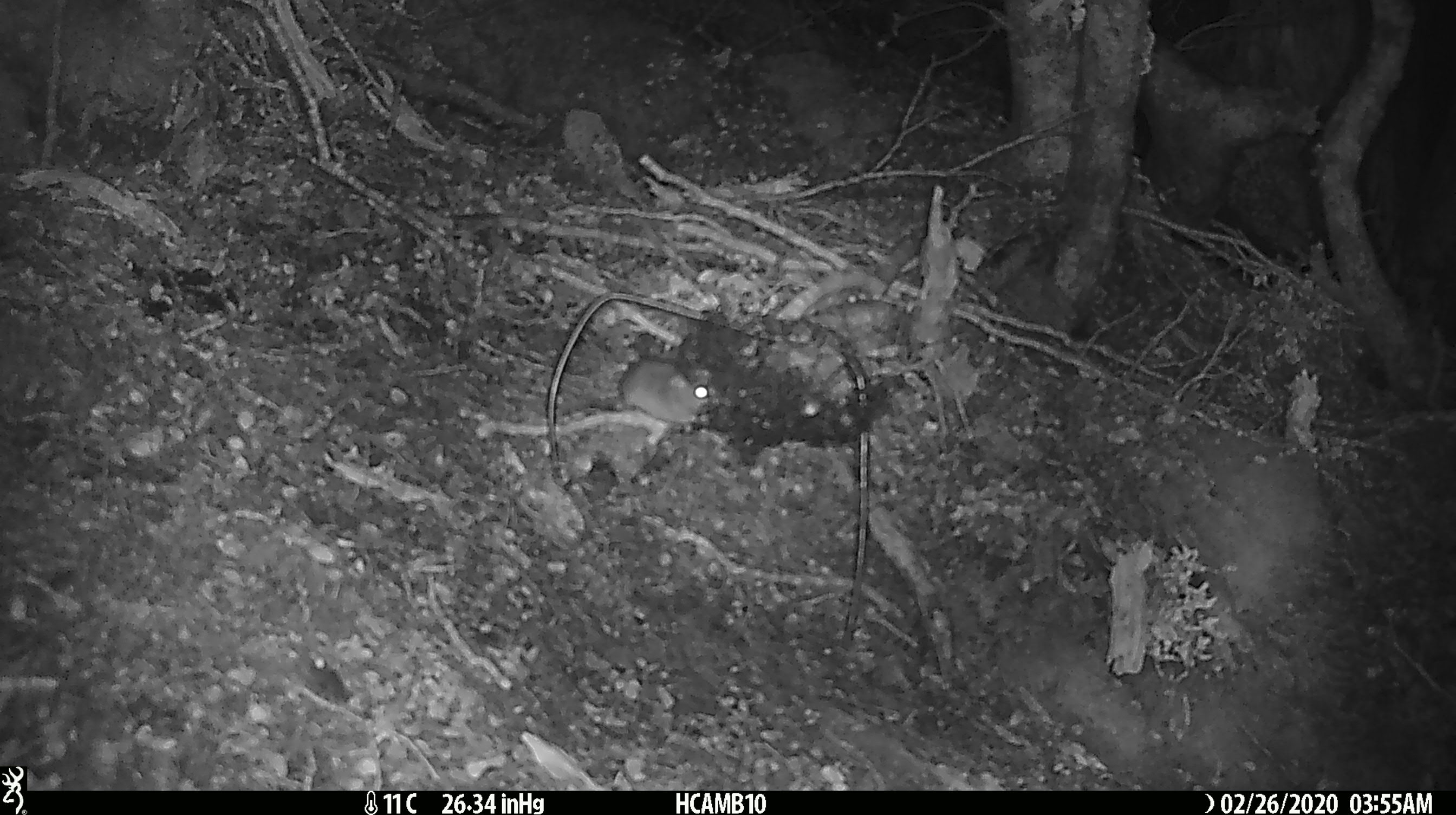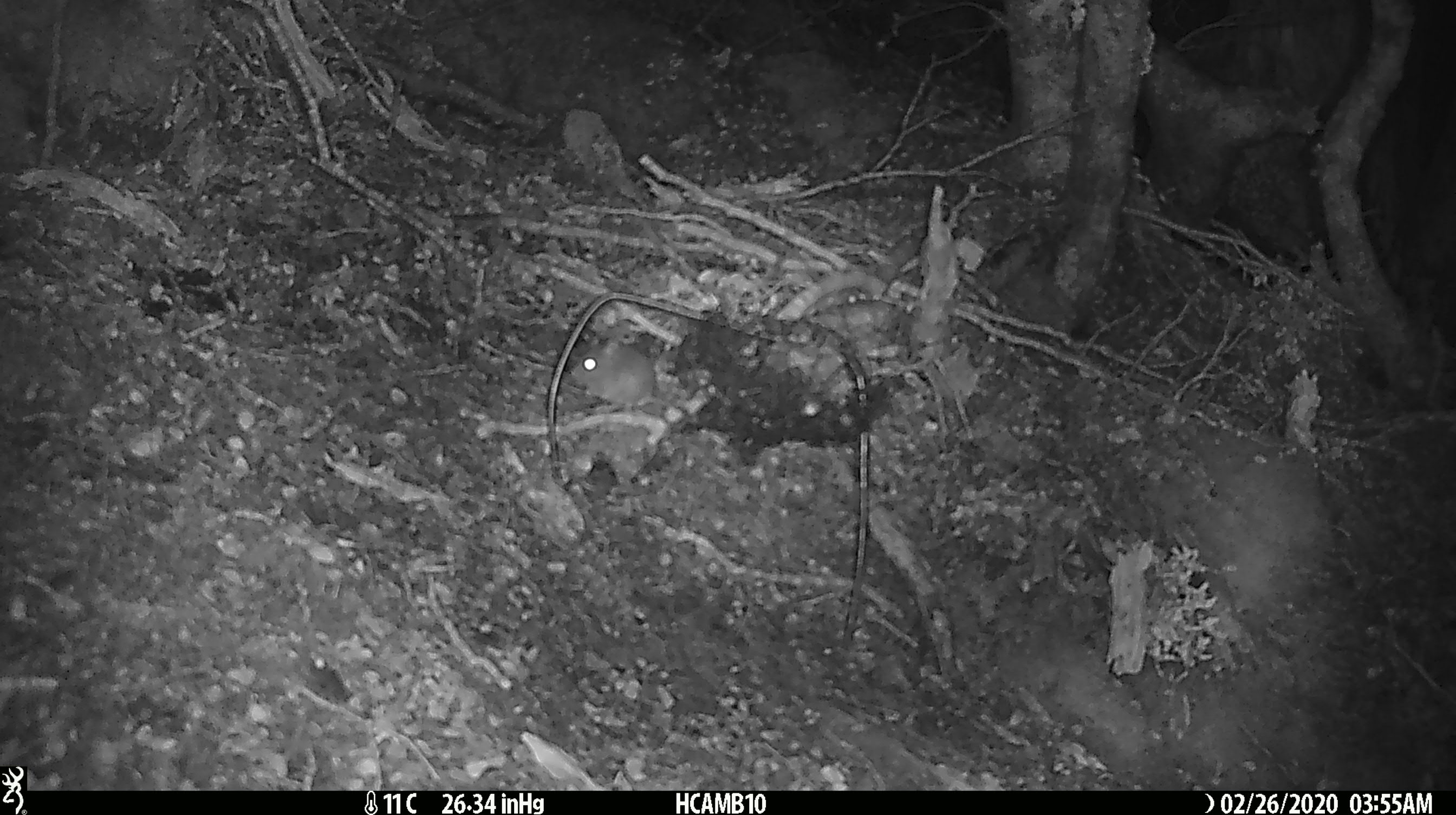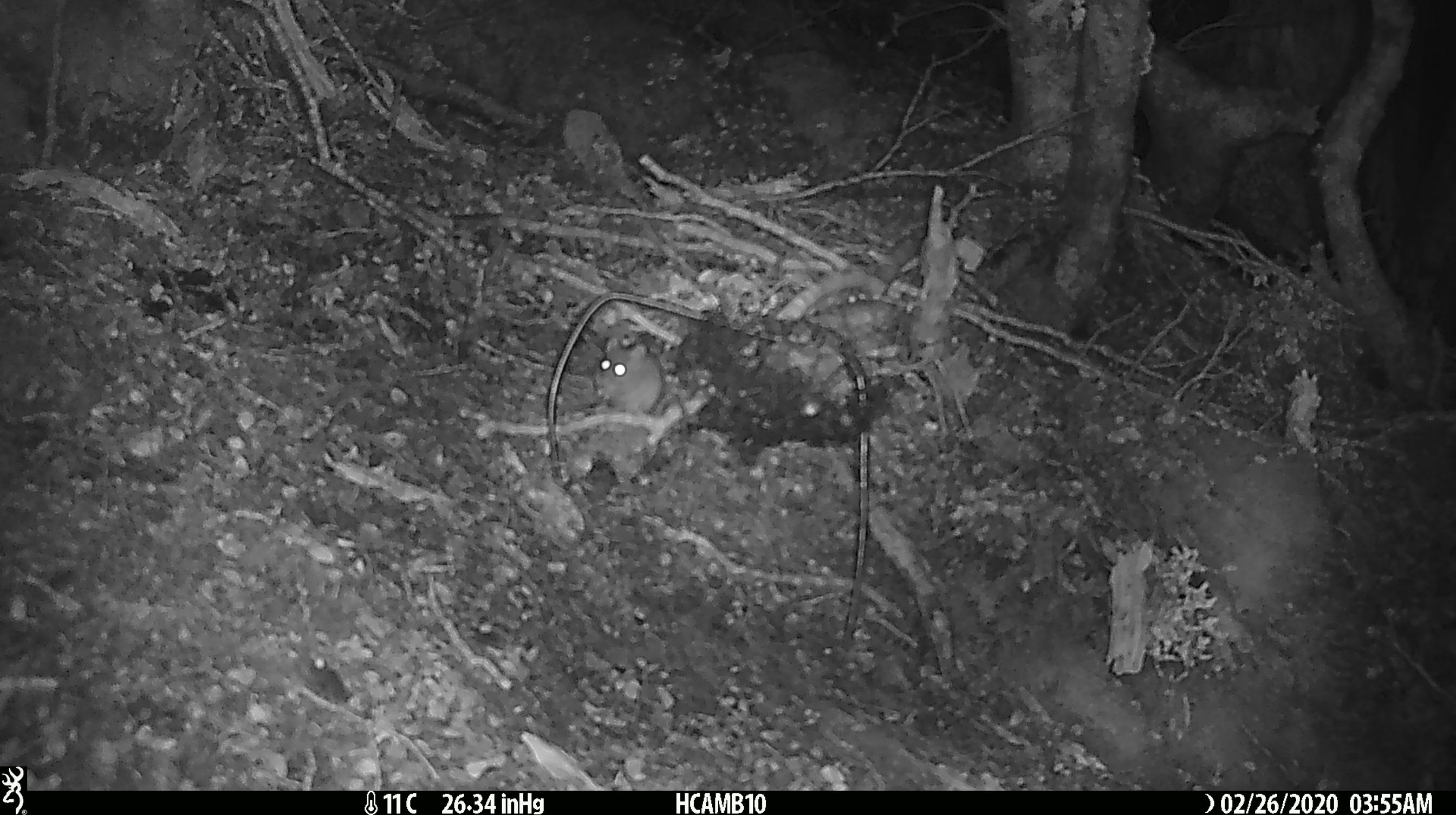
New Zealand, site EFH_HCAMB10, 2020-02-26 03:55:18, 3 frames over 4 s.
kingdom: Animalia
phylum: Chordata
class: Mammalia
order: Rodentia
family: Muridae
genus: Mus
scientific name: Mus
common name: mouse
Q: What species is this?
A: Mouse (Mus).